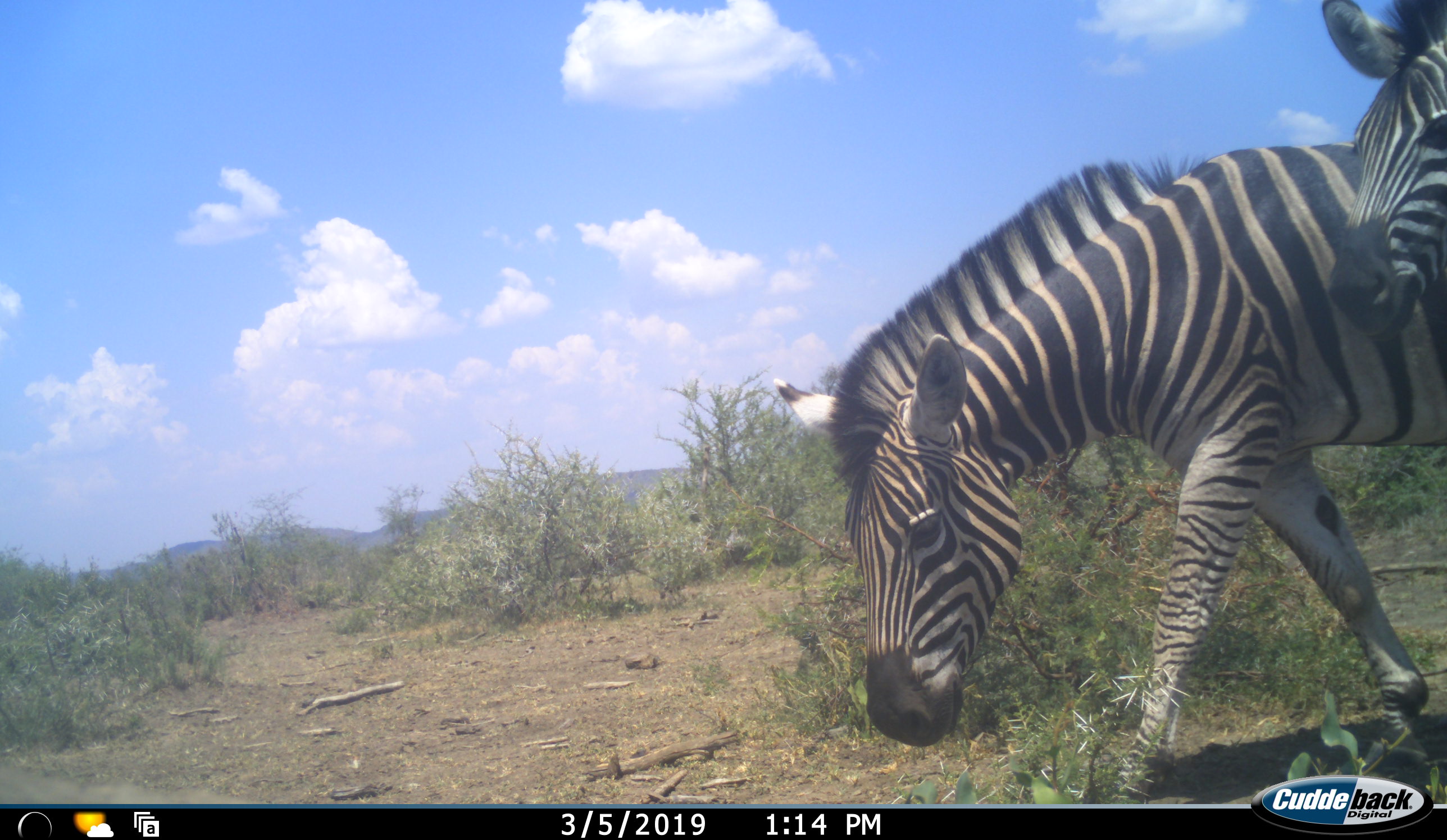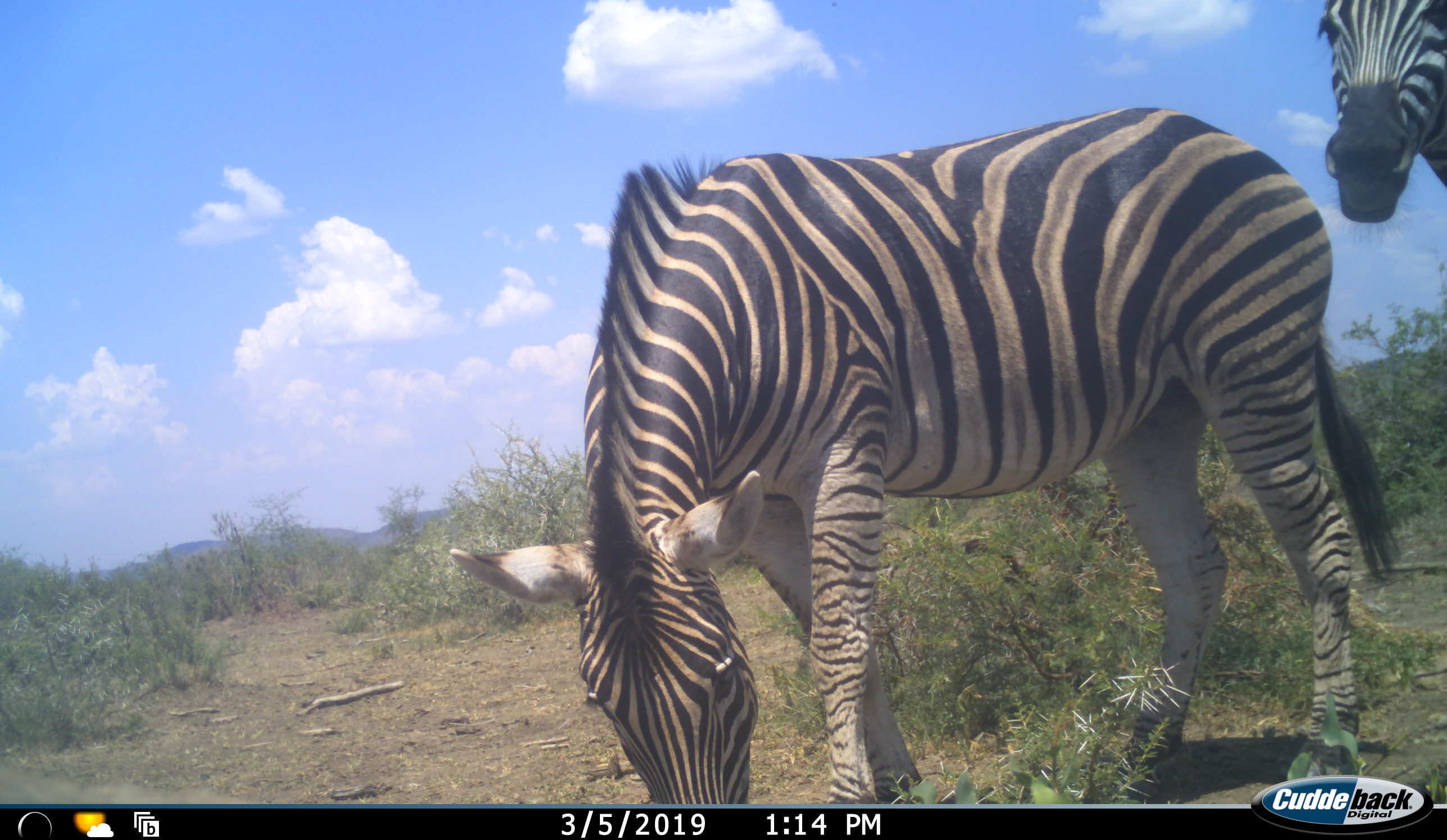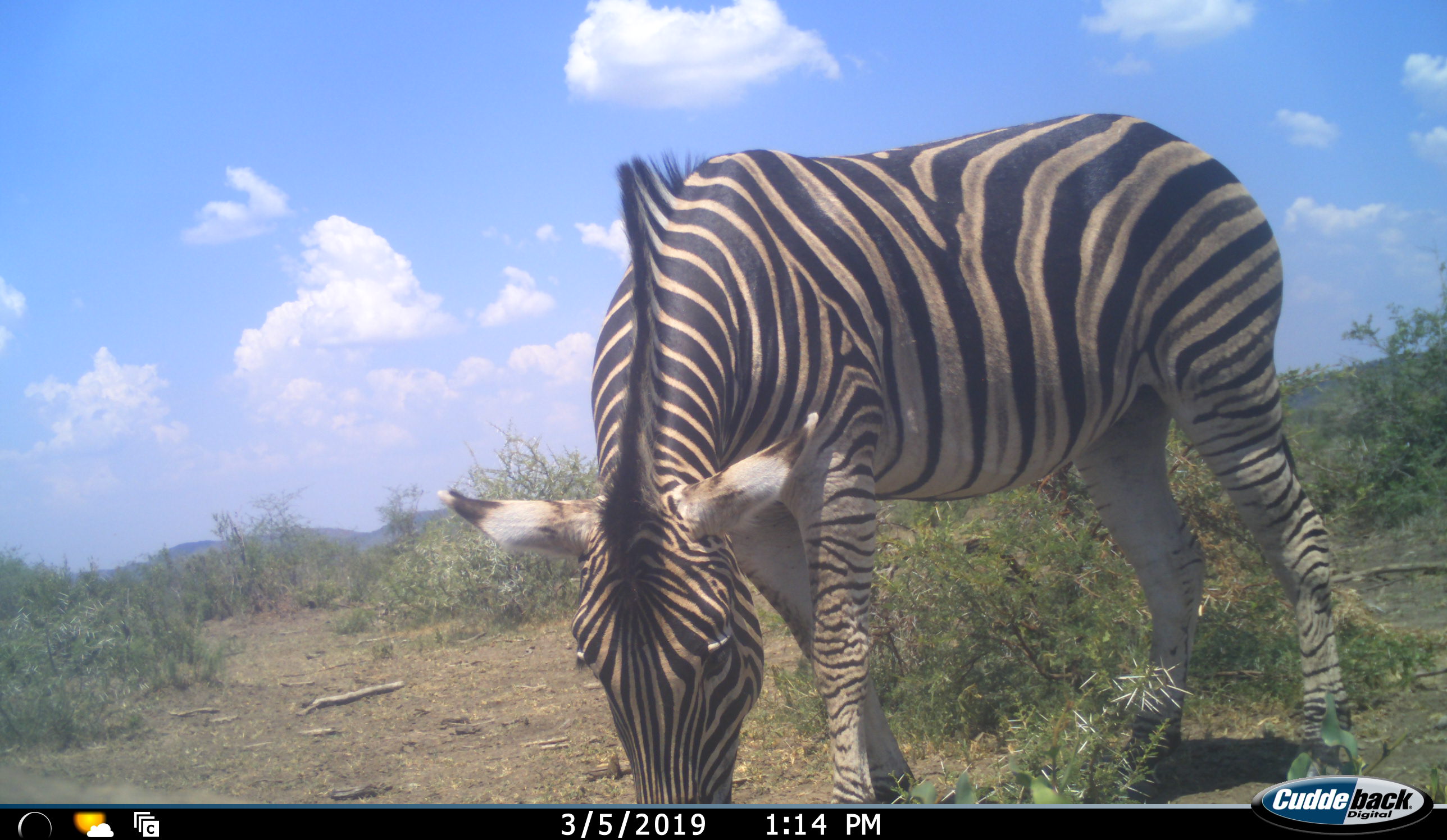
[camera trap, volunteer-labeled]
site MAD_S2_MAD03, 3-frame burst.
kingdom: Animalia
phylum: Chordata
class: Mammalia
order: Perissodactyla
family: Equidae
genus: Equus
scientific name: Equus quagga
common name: plains zebra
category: zebraplains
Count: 2.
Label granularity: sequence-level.